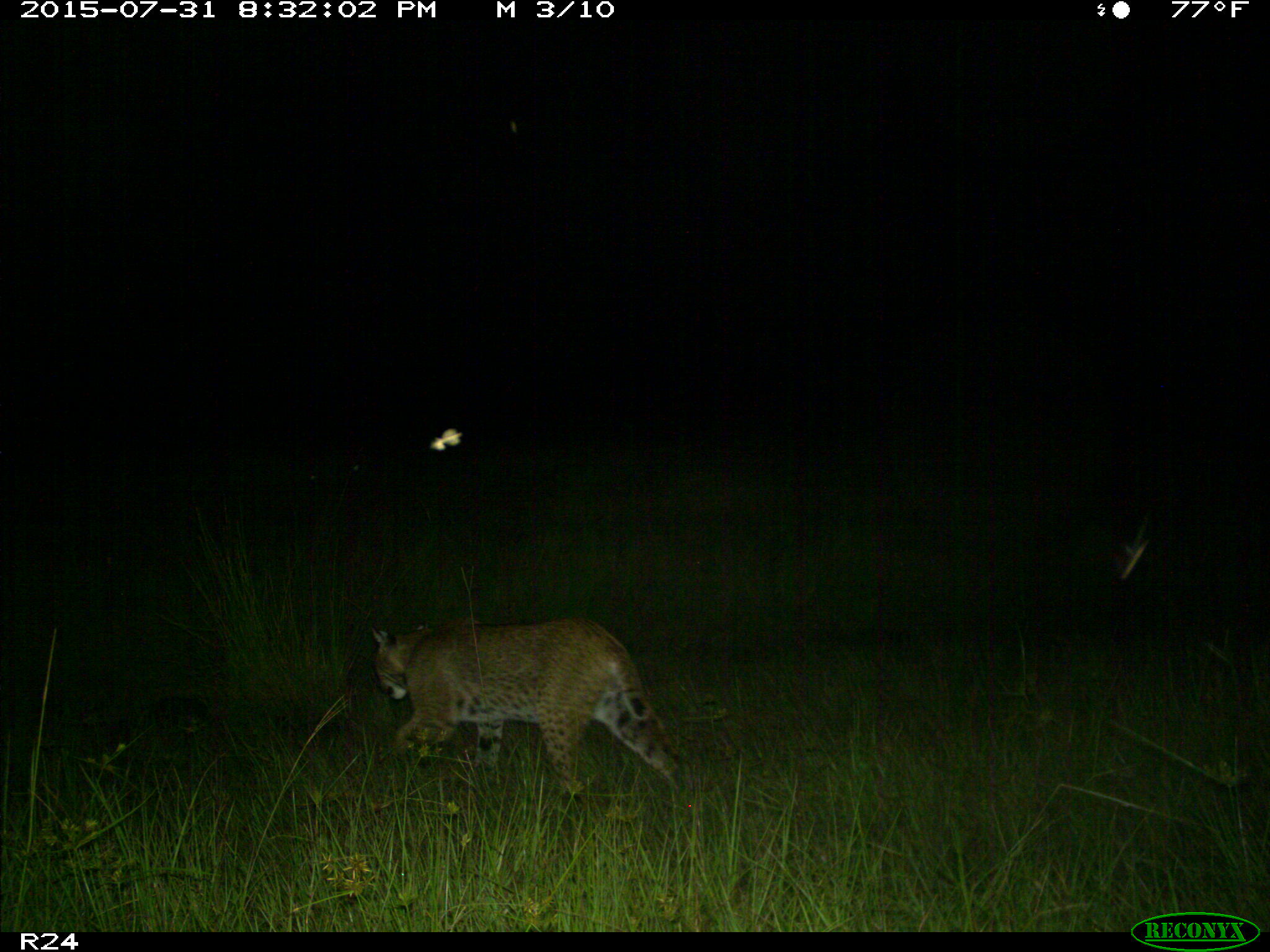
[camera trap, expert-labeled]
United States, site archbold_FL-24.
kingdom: Animalia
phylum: Chordata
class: Mammalia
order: Carnivora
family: Felidae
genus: Lynx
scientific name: Lynx rufus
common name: bobcat